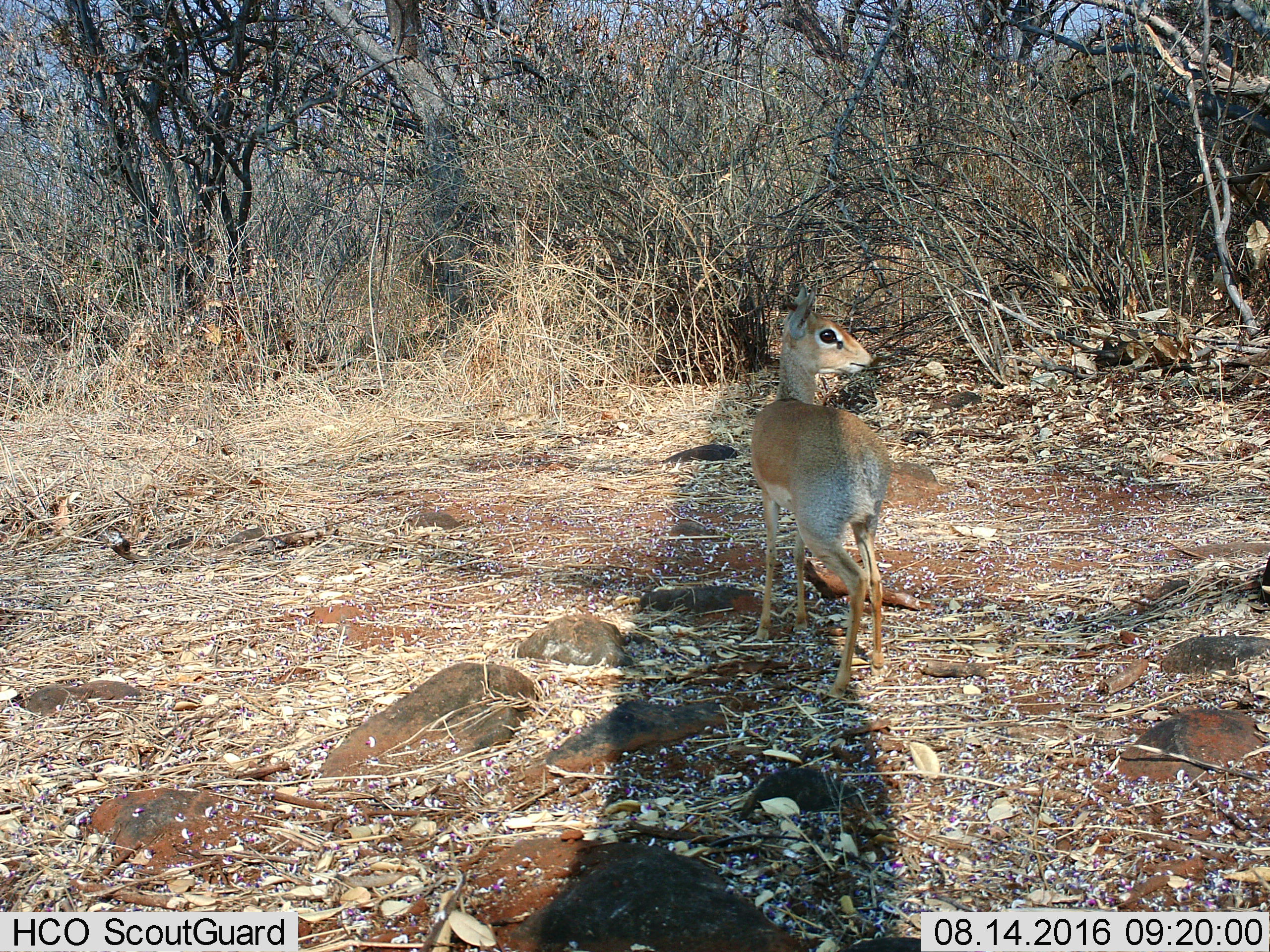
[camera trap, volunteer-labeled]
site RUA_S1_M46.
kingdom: Animalia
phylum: Chordata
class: Mammalia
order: Artiodactyla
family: Bovidae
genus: Madoqua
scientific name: Madoqua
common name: dik-dik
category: dikdik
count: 1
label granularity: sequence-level